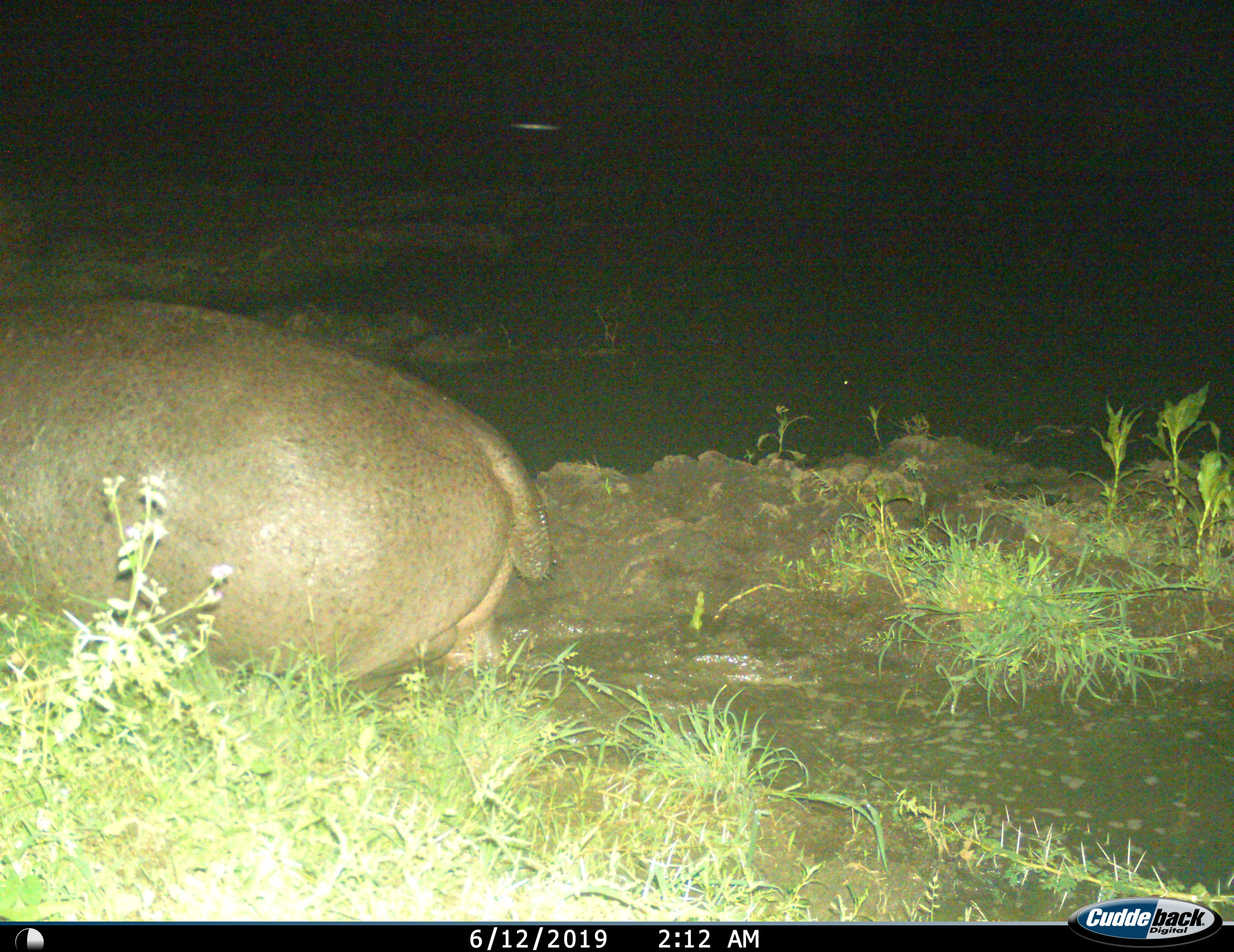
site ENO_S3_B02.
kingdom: Animalia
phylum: Chordata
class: Mammalia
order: Artiodactyla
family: Hippopotamidae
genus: Hippopotamus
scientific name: Hippopotamus amphibius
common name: hippopotamus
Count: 1.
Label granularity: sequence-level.